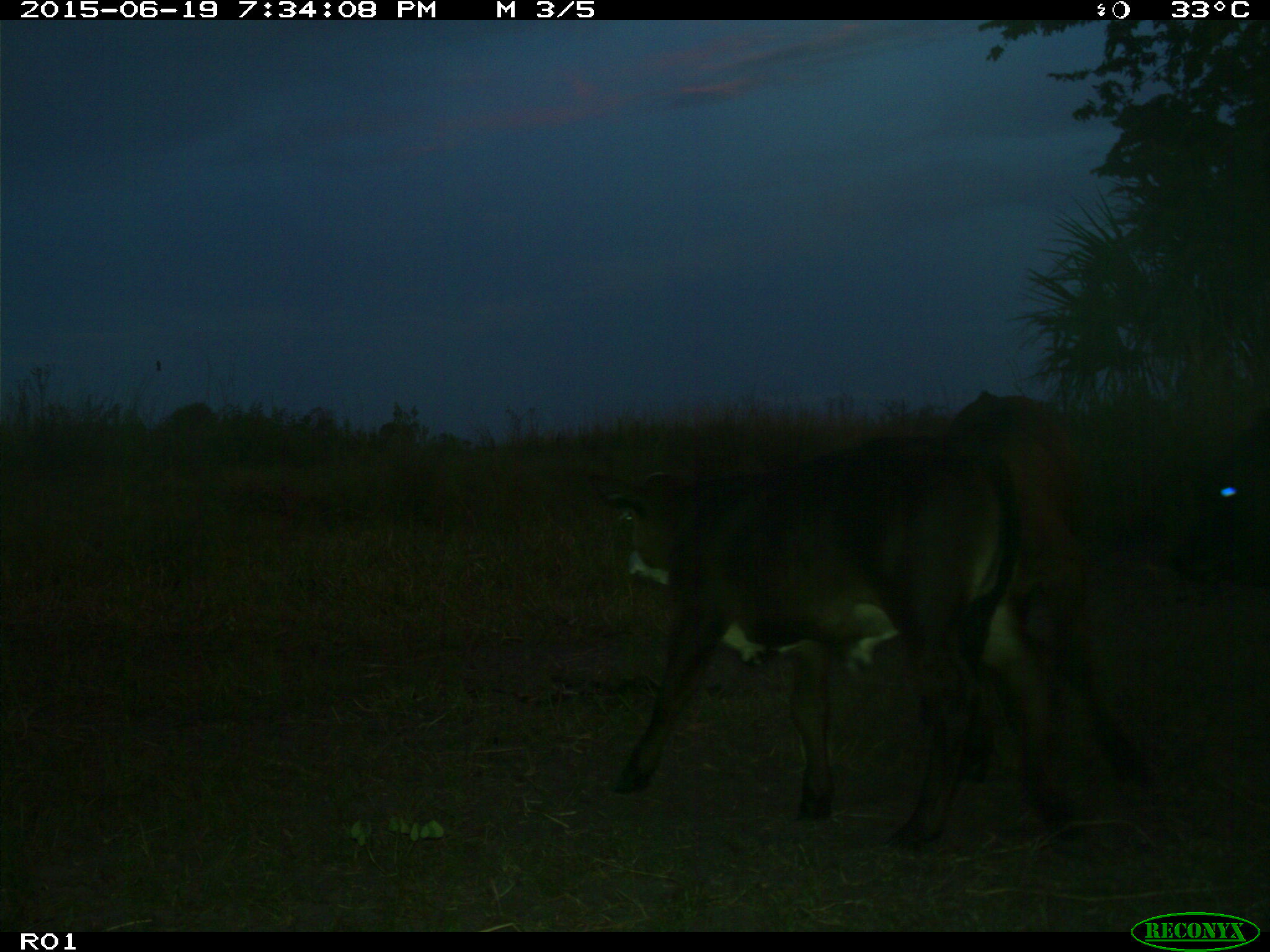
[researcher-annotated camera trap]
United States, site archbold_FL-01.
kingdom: Animalia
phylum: Chordata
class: Mammalia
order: Artiodactyla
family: Bovidae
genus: Bos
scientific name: Bos taurus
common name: domestic cow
Bos taurus (domestic cow).